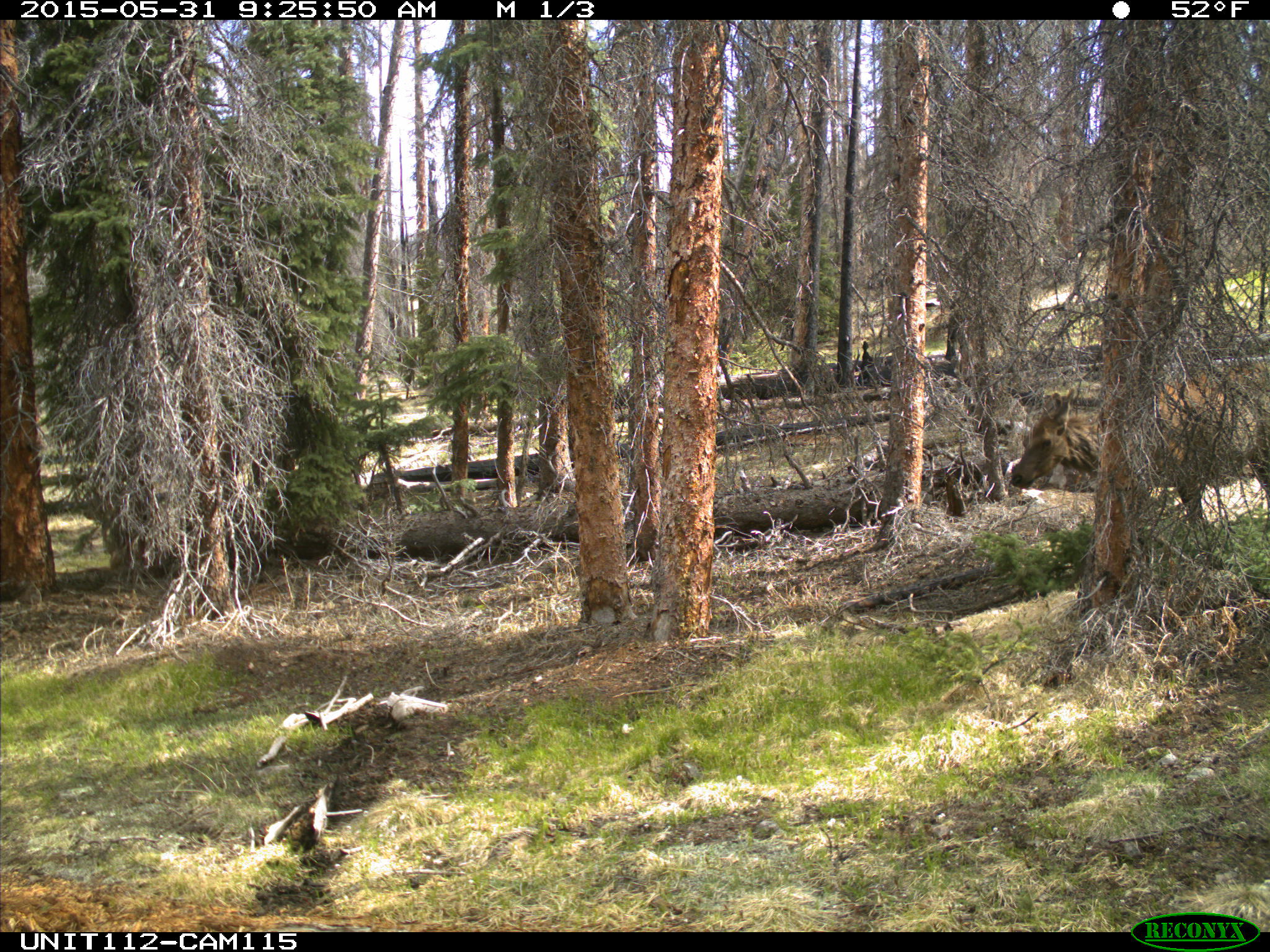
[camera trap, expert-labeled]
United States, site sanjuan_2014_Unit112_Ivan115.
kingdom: Animalia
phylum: Chordata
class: Mammalia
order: Artiodactyla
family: Cervidae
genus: Cervus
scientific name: Cervus elaphus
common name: red deer